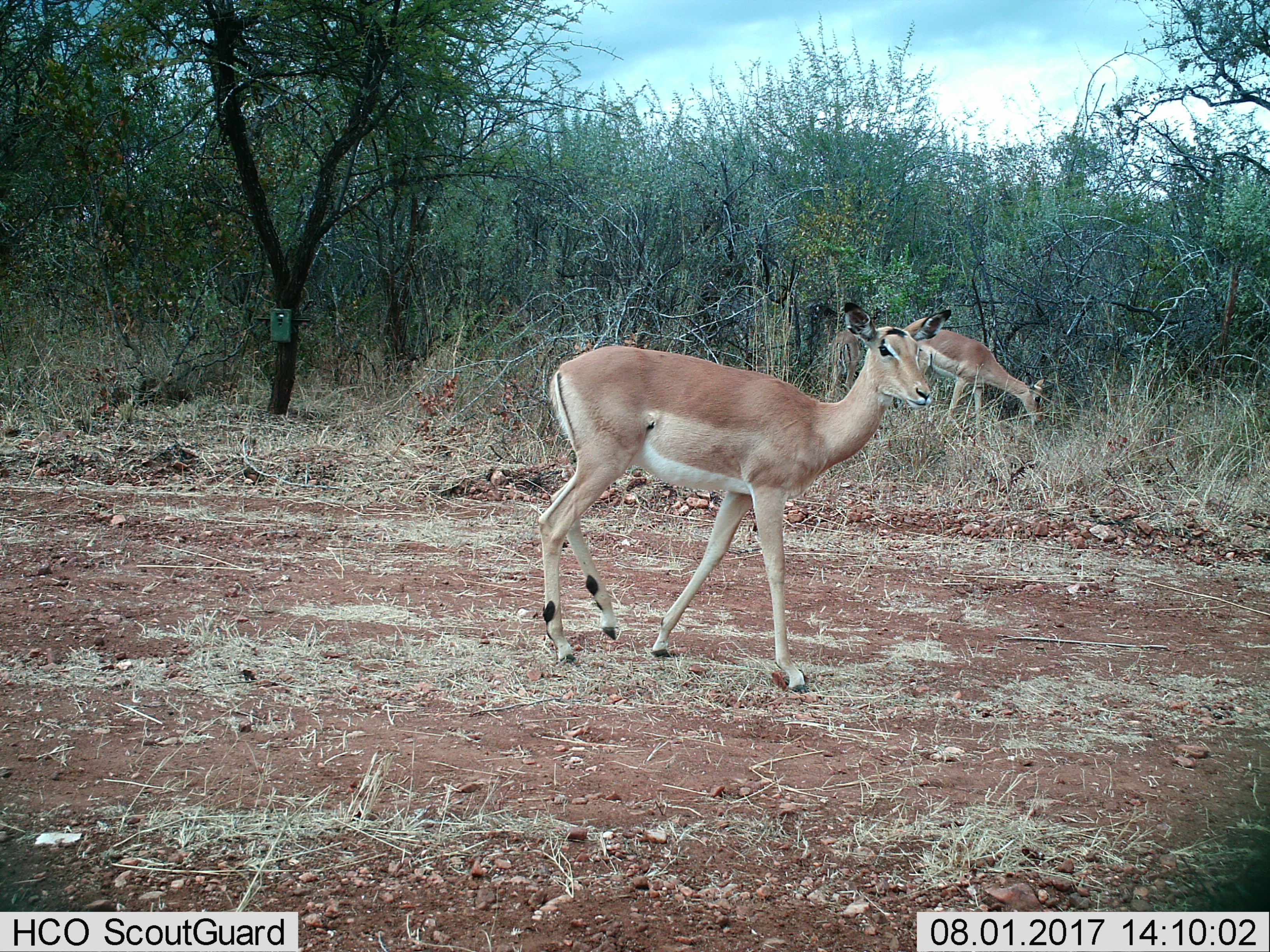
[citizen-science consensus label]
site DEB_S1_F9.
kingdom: Animalia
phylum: Chordata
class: Mammalia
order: Artiodactyla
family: Bovidae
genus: Aepyceros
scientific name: Aepyceros melampus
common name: impala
Impala (Aepyceros melampus), count 2. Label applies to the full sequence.